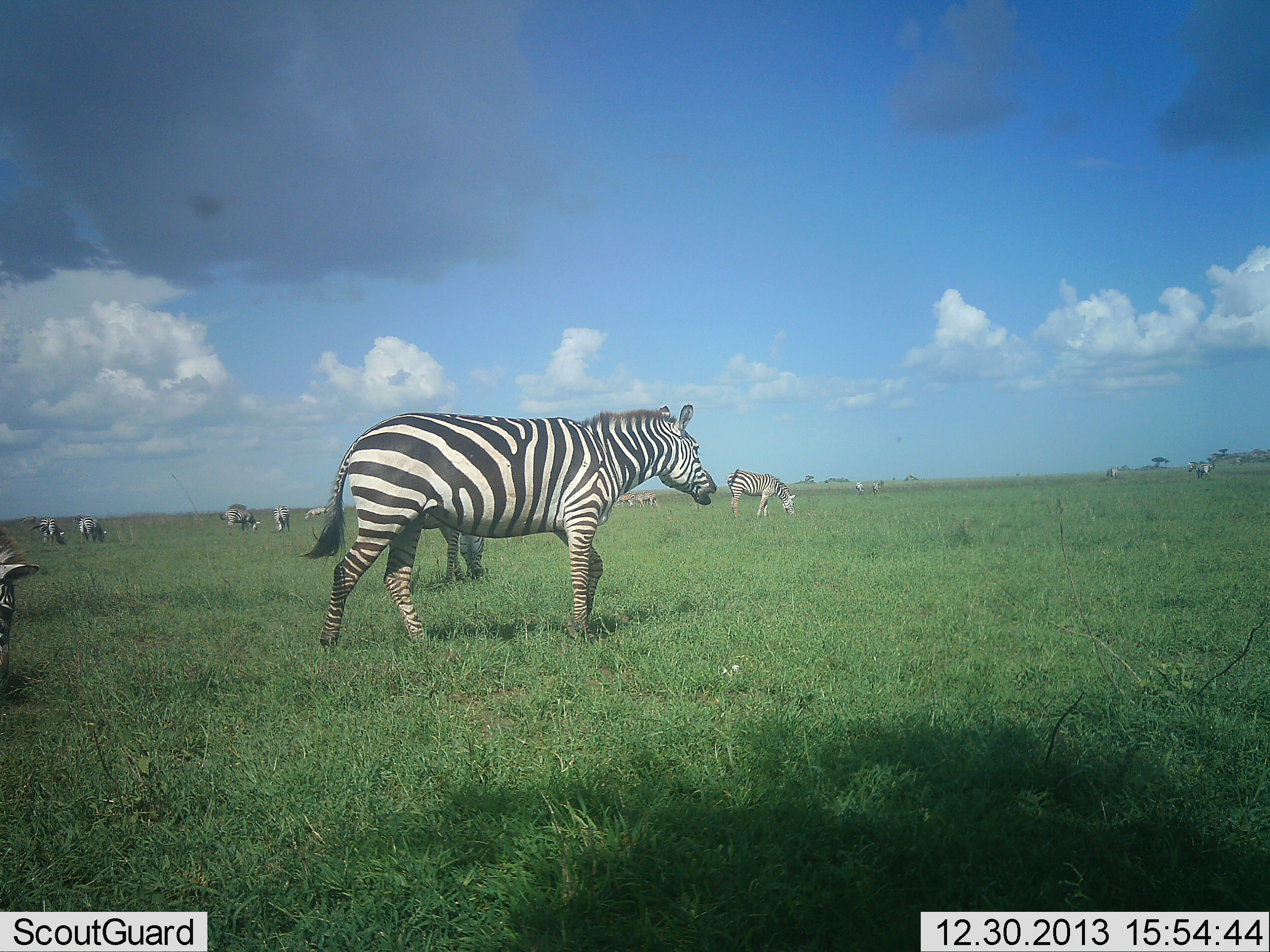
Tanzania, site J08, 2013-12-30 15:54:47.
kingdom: Animalia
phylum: Chordata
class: Mammalia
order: Perissodactyla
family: Equidae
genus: Equus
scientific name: Equus quagga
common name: plains zebra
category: zebra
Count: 11-50.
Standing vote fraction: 60%.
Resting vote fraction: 0%.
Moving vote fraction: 40%.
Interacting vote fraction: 0%.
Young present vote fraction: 0%.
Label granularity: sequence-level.